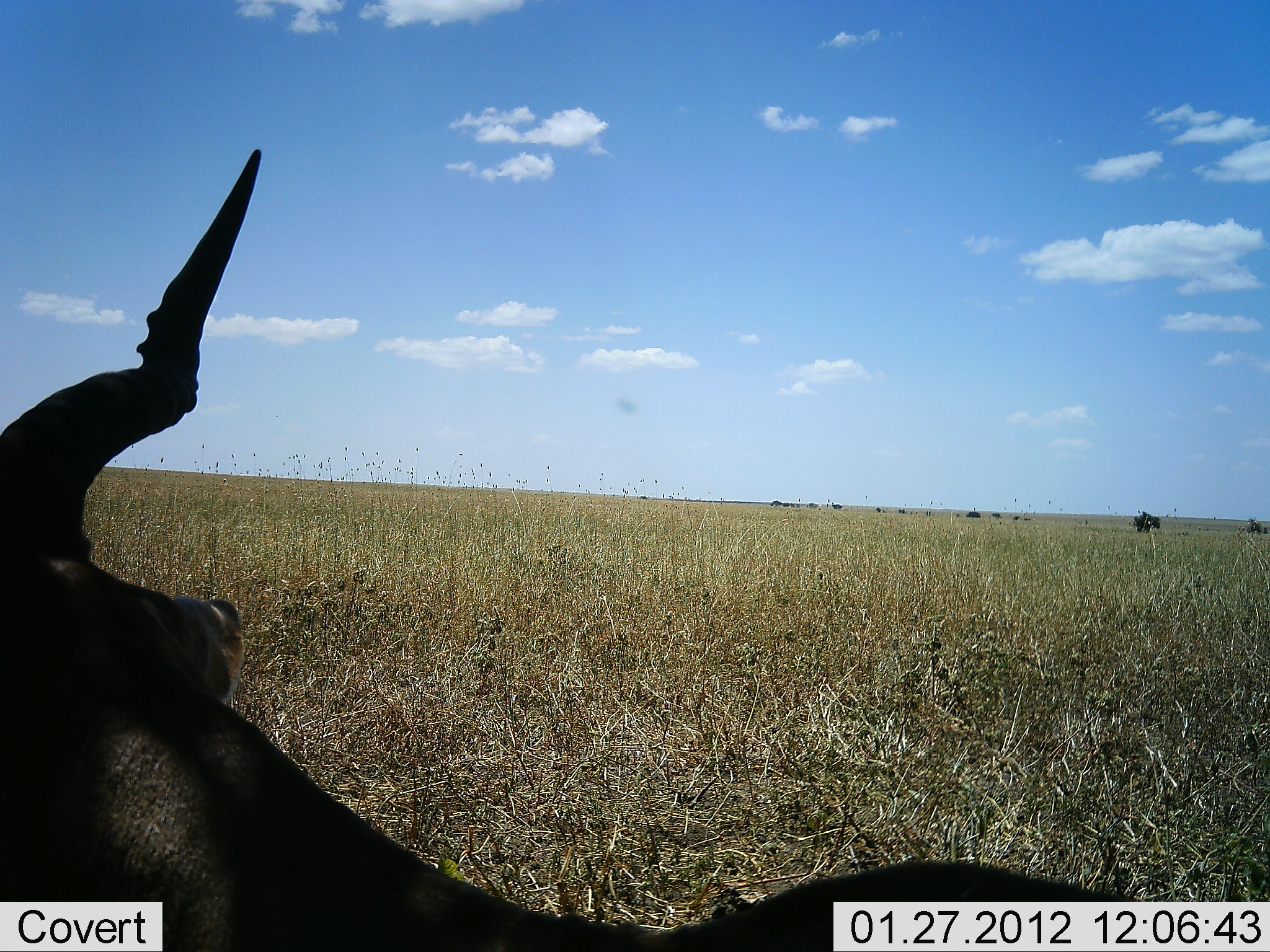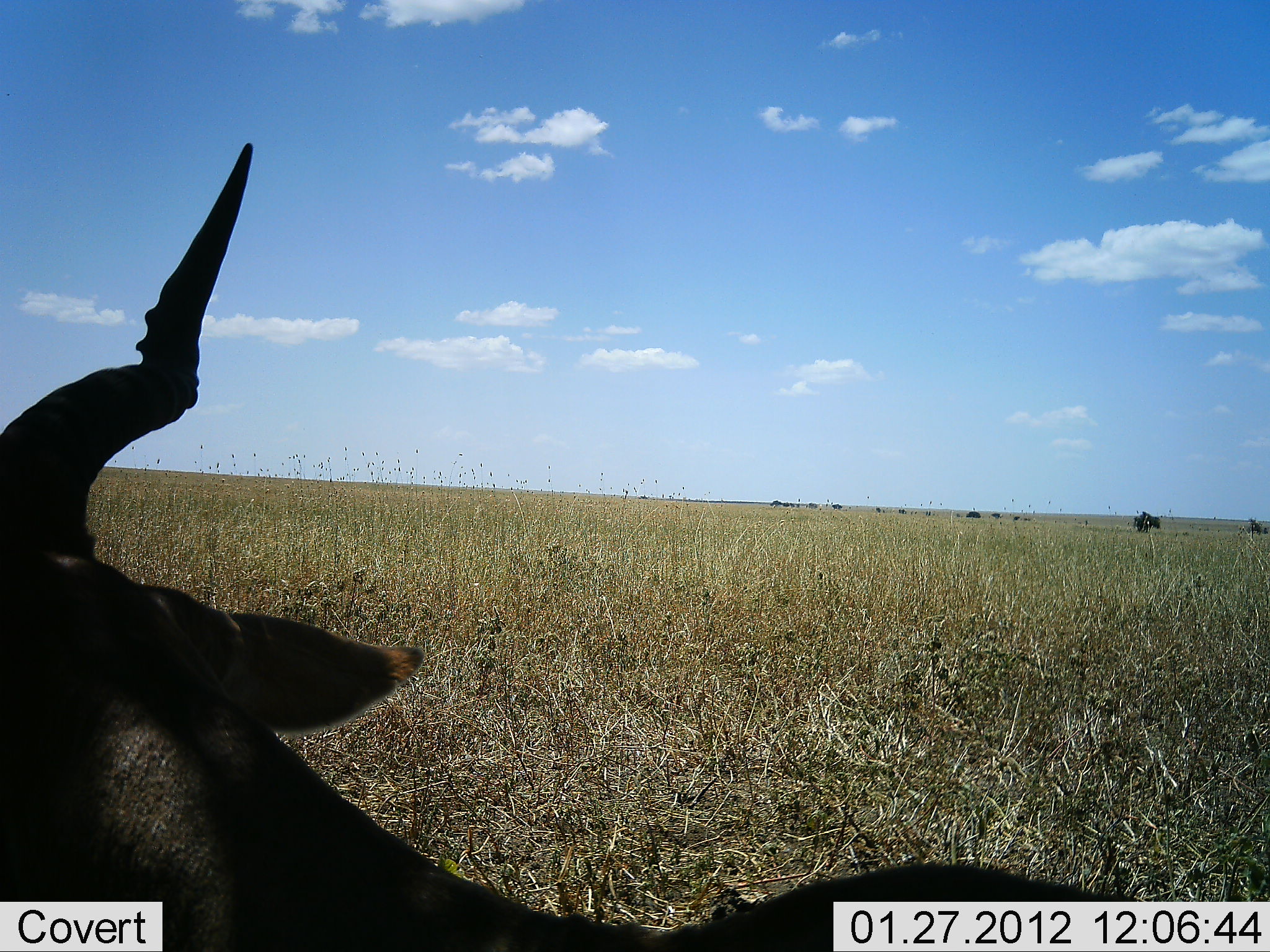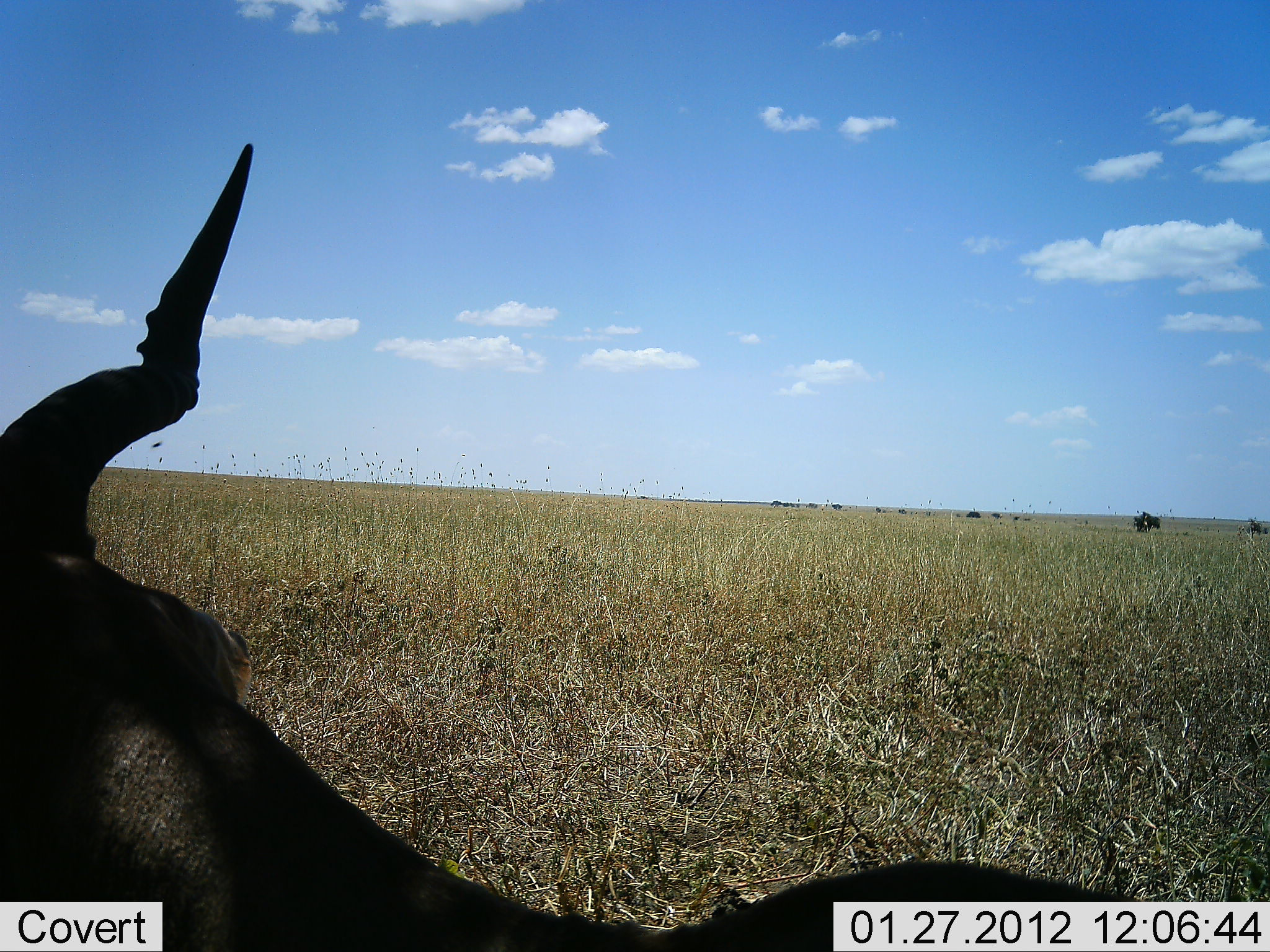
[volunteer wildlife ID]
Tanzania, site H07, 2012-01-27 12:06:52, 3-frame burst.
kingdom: Animalia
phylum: Chordata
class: Mammalia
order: Artiodactyla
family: Bovidae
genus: Alcelaphus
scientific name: Alcelaphus buselaphus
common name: hartebeest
Hartebeest (Alcelaphus buselaphus), count 1. Behavior (volunteer vote fractions): standing 29%, resting 71%, moving 0%, interacting 0%. Young present (vote fraction): 0%. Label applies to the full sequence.